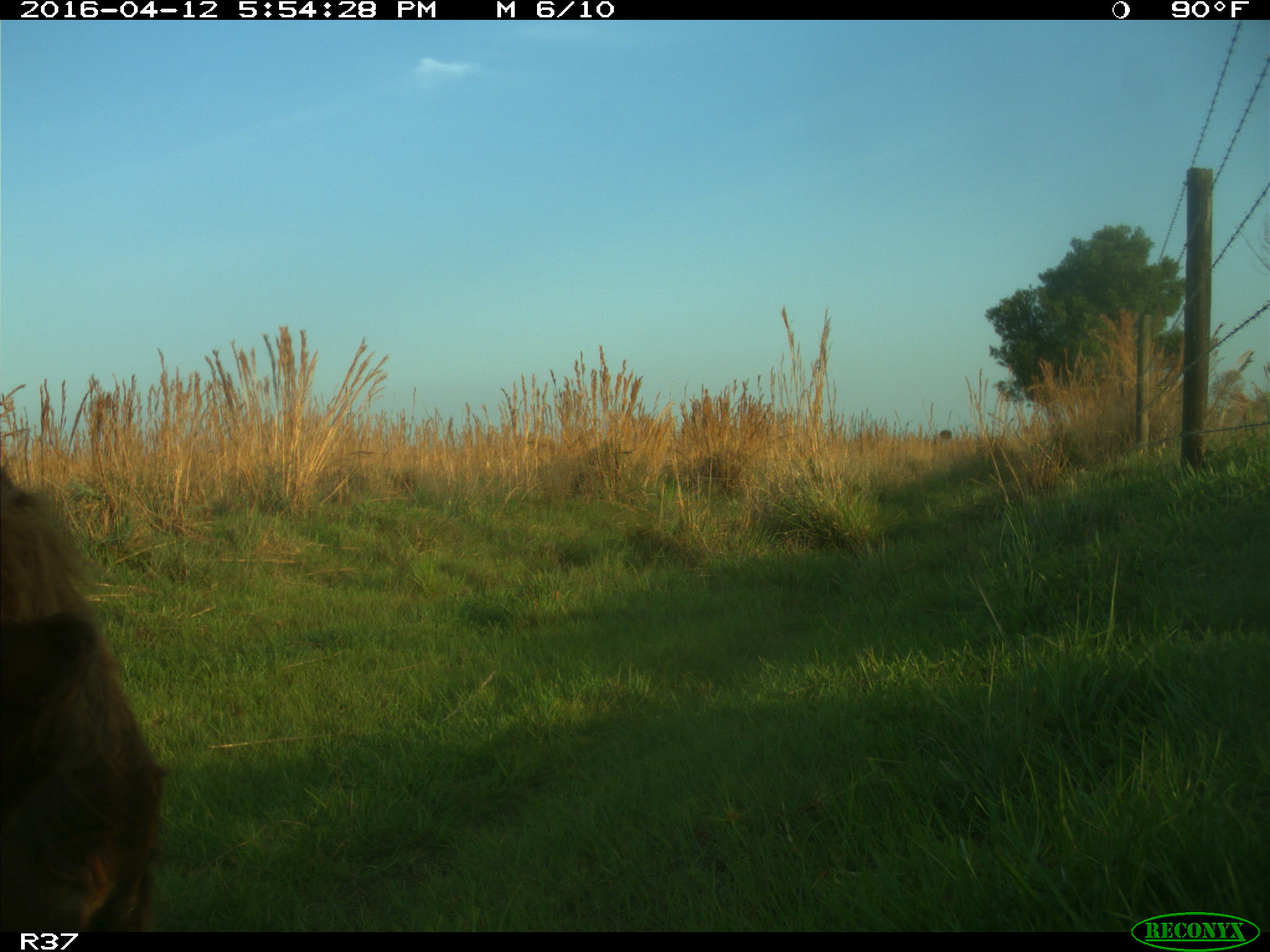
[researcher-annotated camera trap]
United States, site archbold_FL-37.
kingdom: Animalia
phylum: Chordata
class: Mammalia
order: Artiodactyla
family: Bovidae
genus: Bos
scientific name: Bos taurus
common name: domestic cow